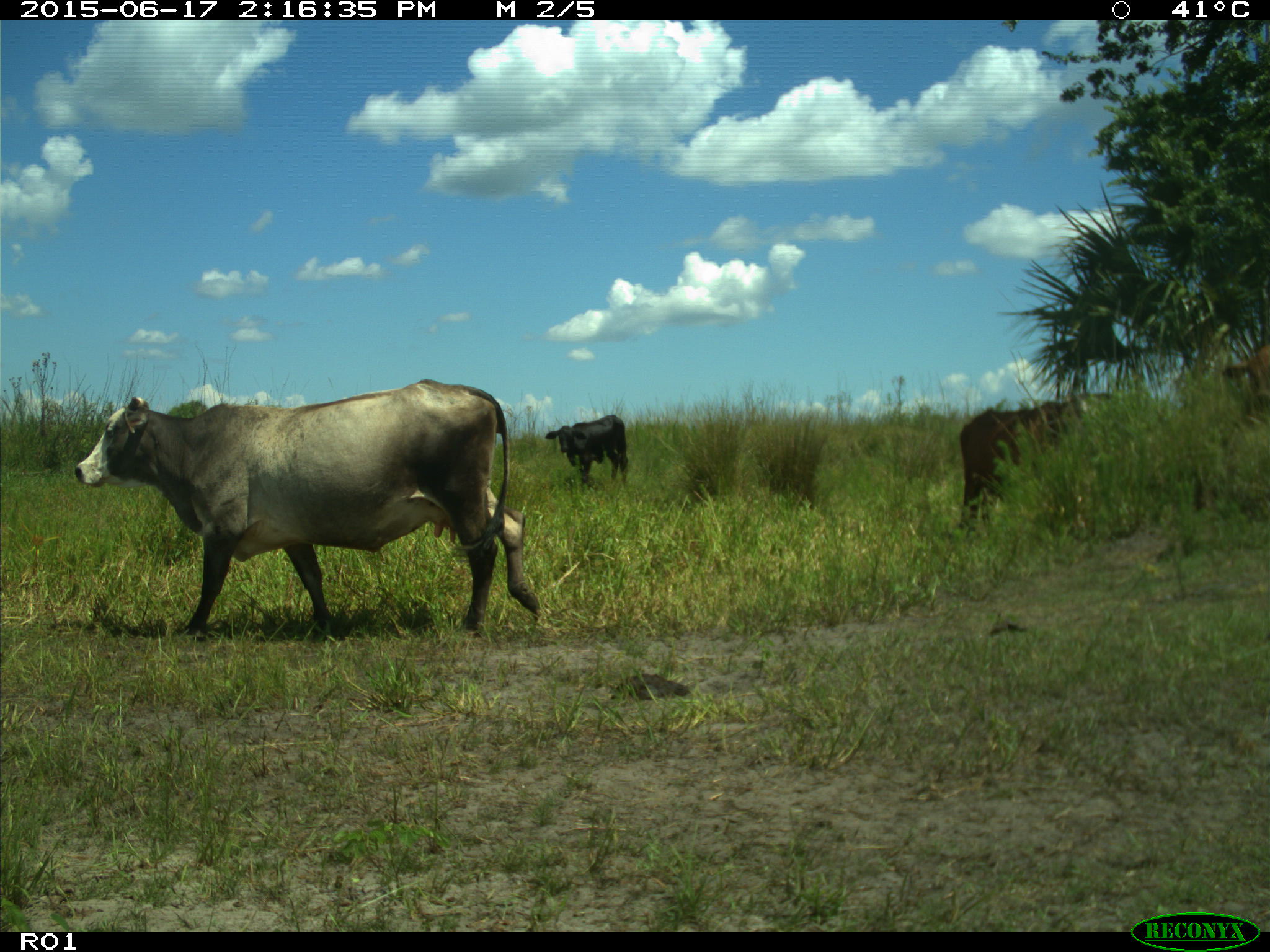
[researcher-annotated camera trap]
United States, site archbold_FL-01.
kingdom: Animalia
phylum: Chordata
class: Mammalia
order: Artiodactyla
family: Bovidae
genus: Bos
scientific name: Bos taurus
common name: domestic cow